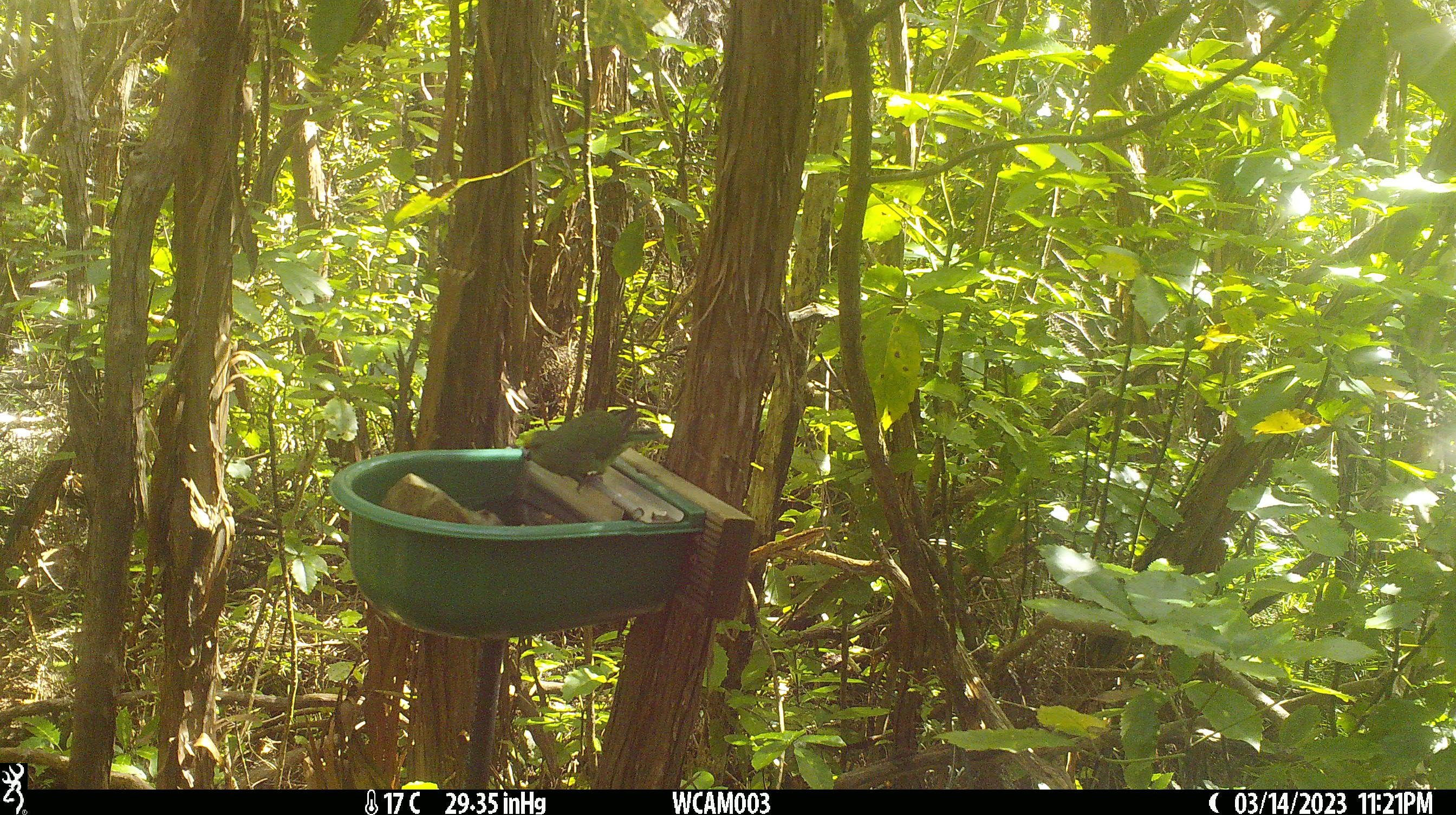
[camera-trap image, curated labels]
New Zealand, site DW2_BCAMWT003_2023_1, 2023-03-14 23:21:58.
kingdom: Animalia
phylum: Chordata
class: Aves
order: Psittaciformes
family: Psittaculidae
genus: Cyanoramphus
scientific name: Cyanoramphus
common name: parakeet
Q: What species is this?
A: Parakeet (Cyanoramphus).